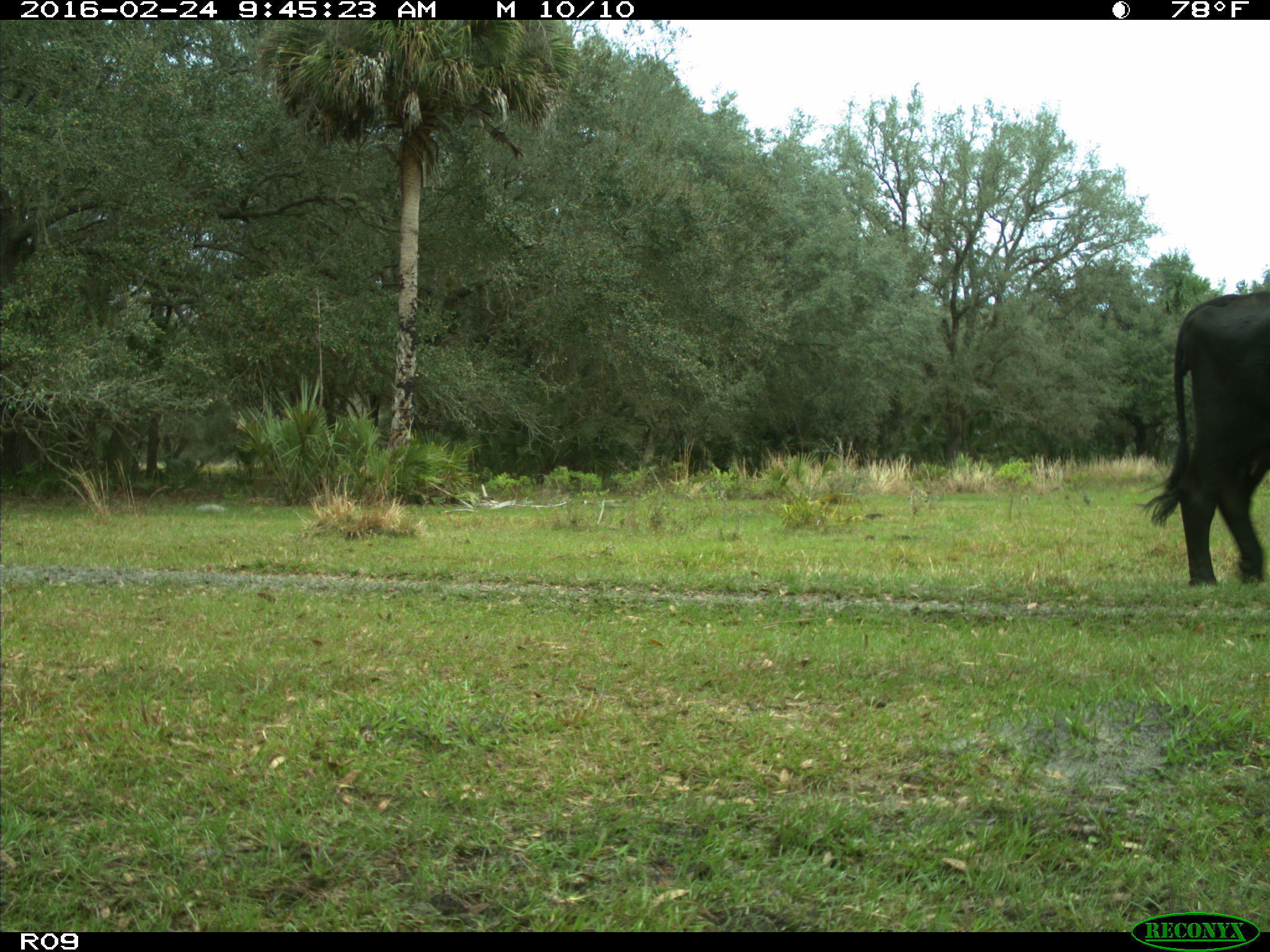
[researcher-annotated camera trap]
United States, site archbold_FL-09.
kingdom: Animalia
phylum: Chordata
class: Mammalia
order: Artiodactyla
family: Bovidae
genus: Bos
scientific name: Bos taurus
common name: domestic cow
Bos taurus (domestic cow).